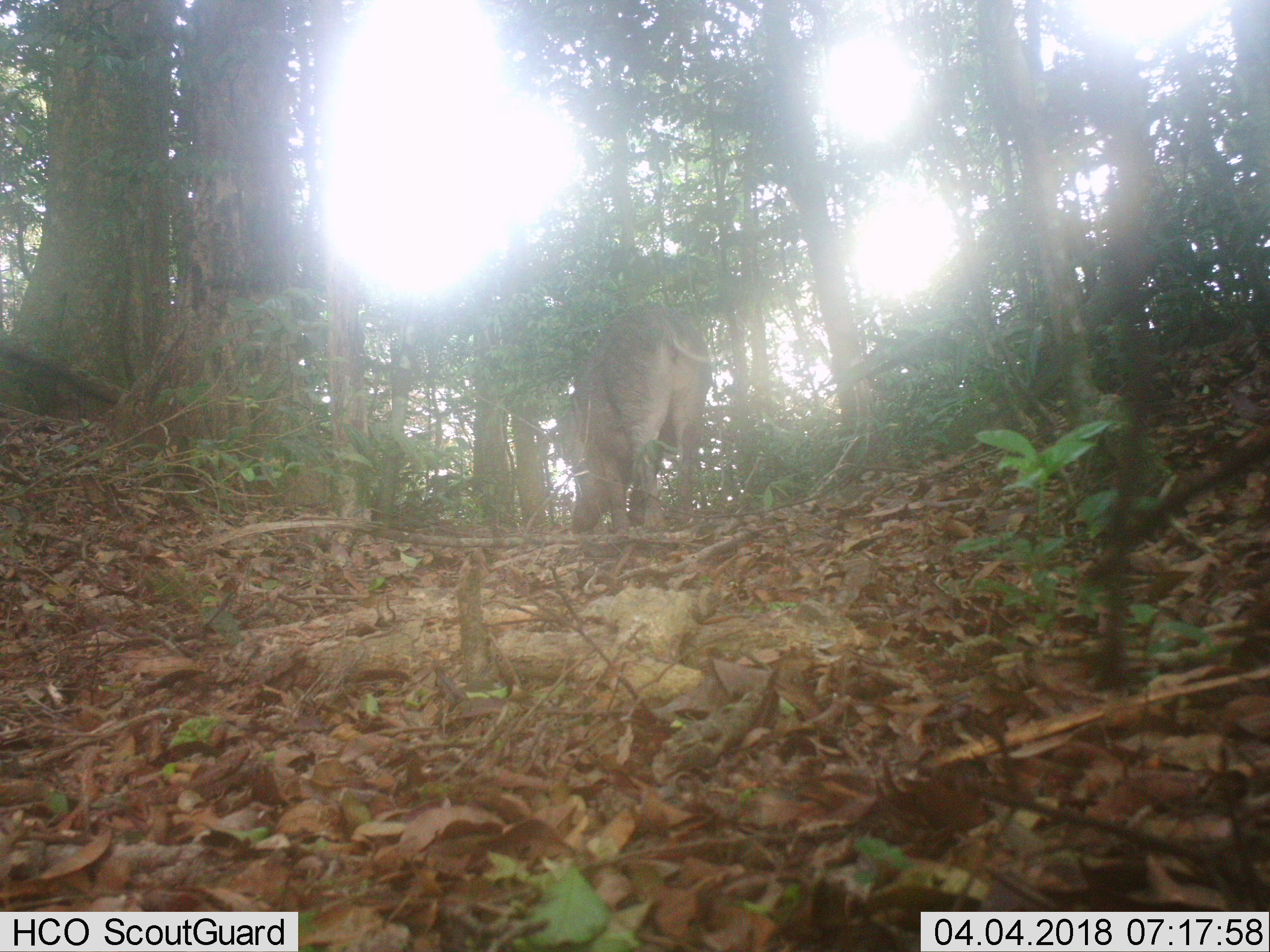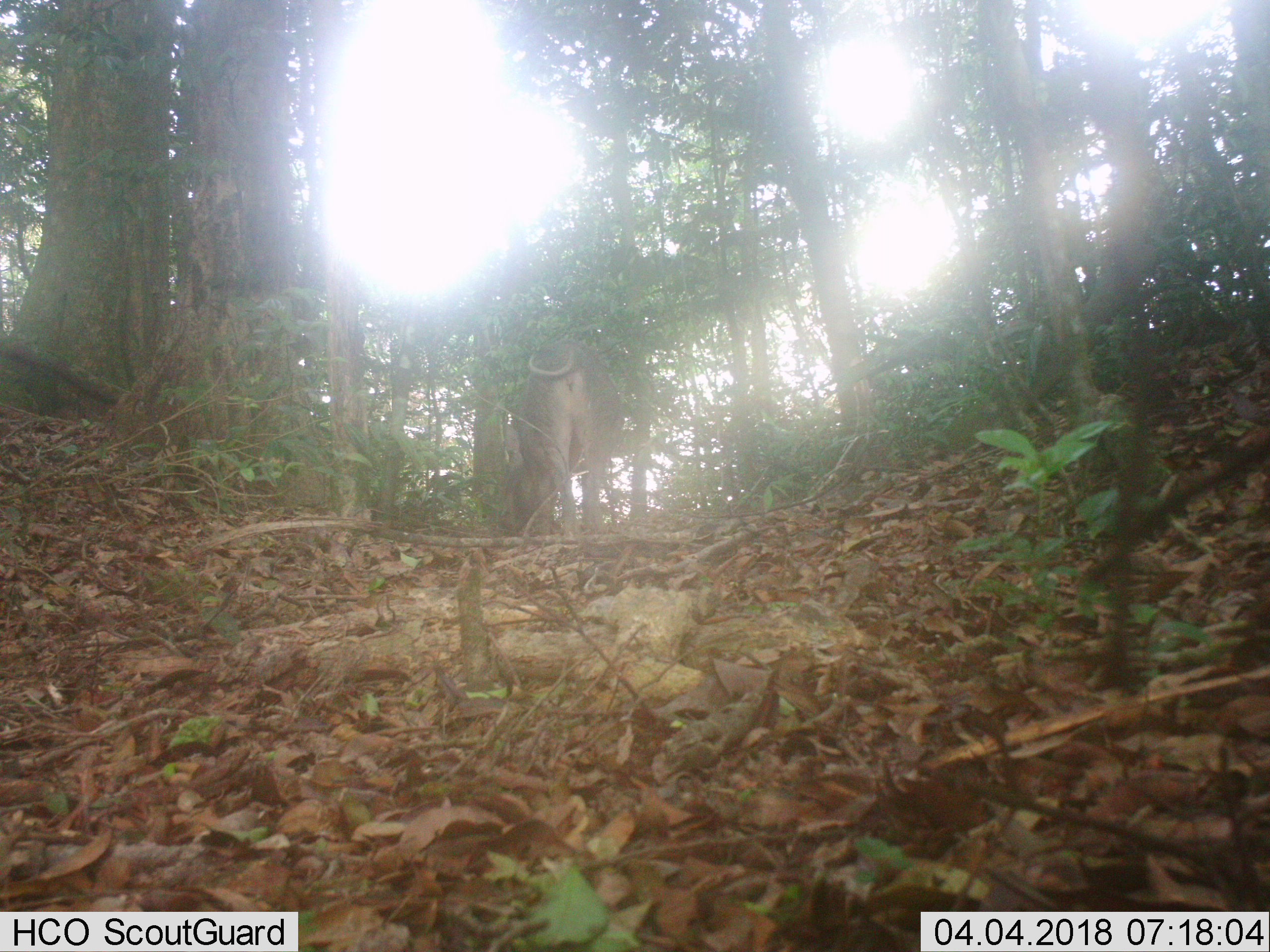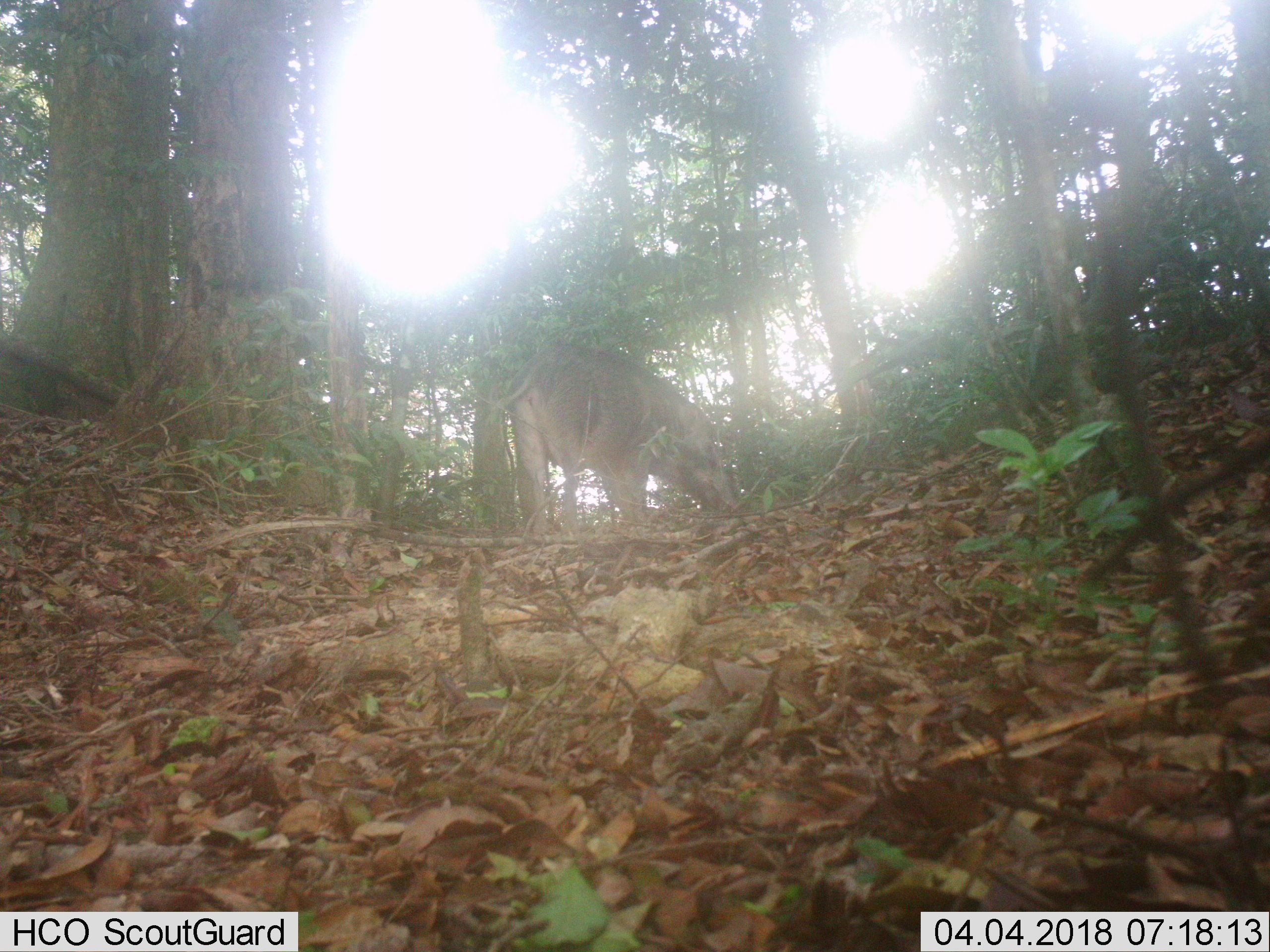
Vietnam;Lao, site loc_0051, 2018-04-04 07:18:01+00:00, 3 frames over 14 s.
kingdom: Animalia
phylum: Chordata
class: Mammalia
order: Artiodactyla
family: Suidae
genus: Sus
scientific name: Sus scrofa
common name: eurasian wild pig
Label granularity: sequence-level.